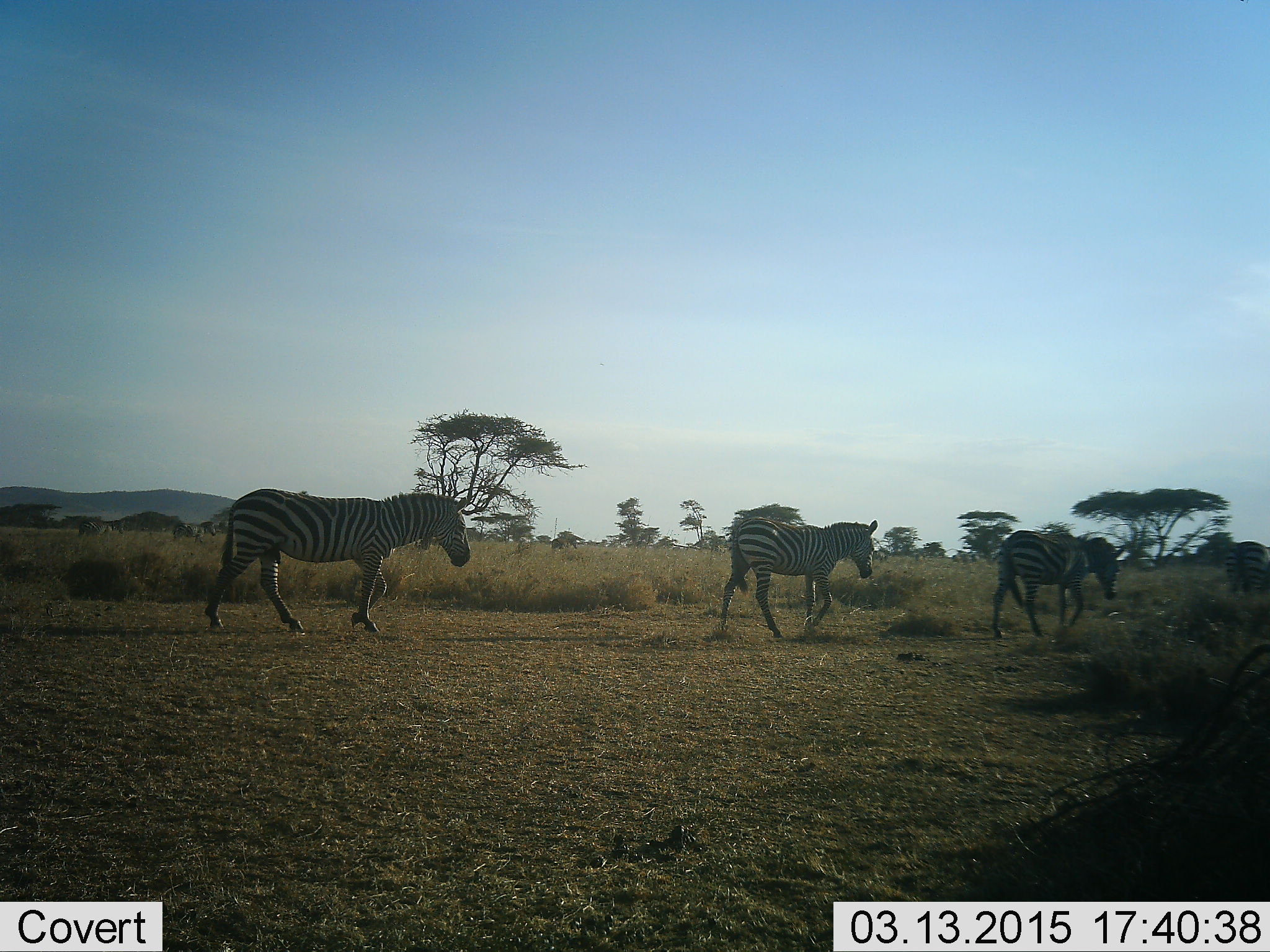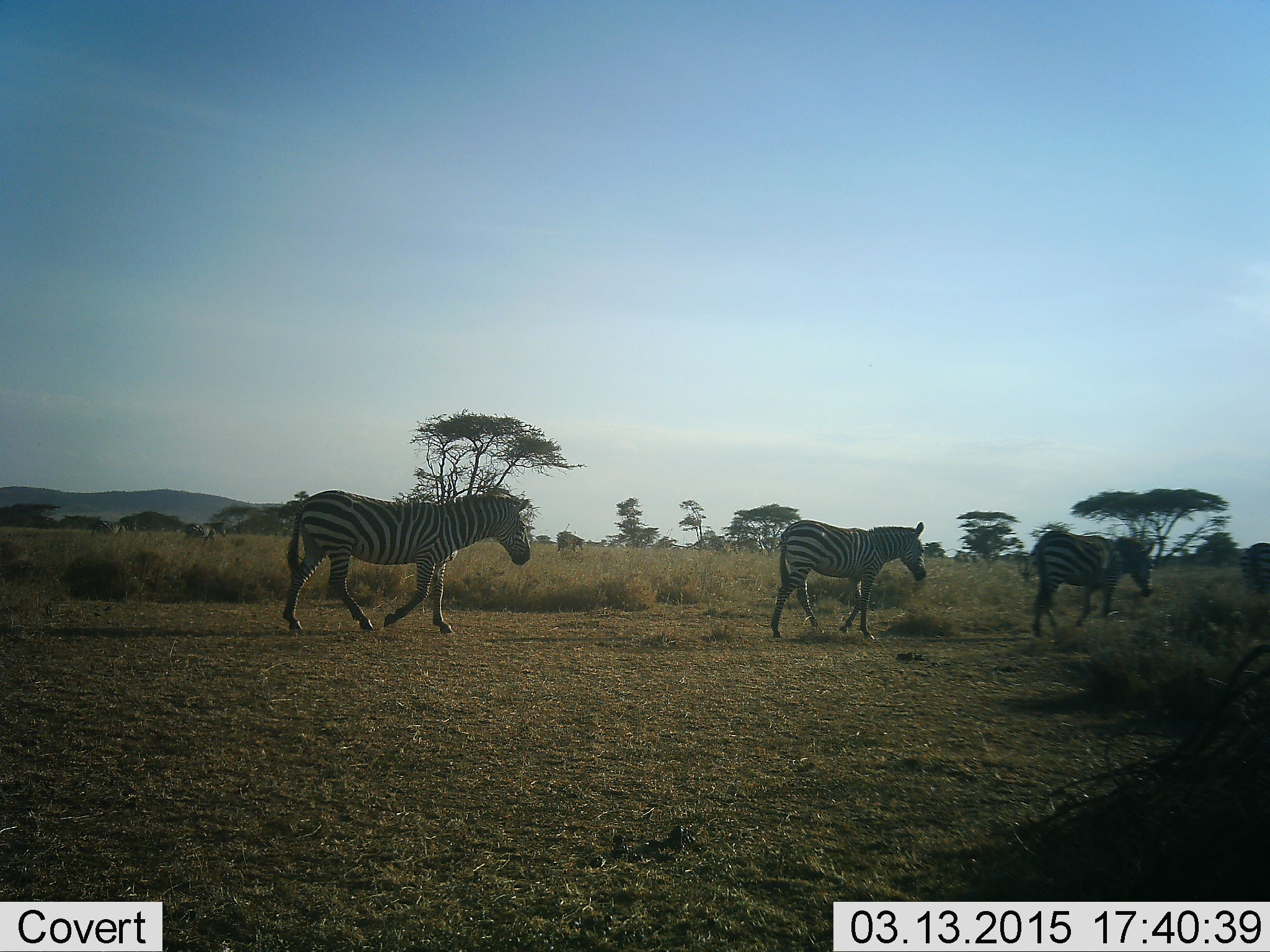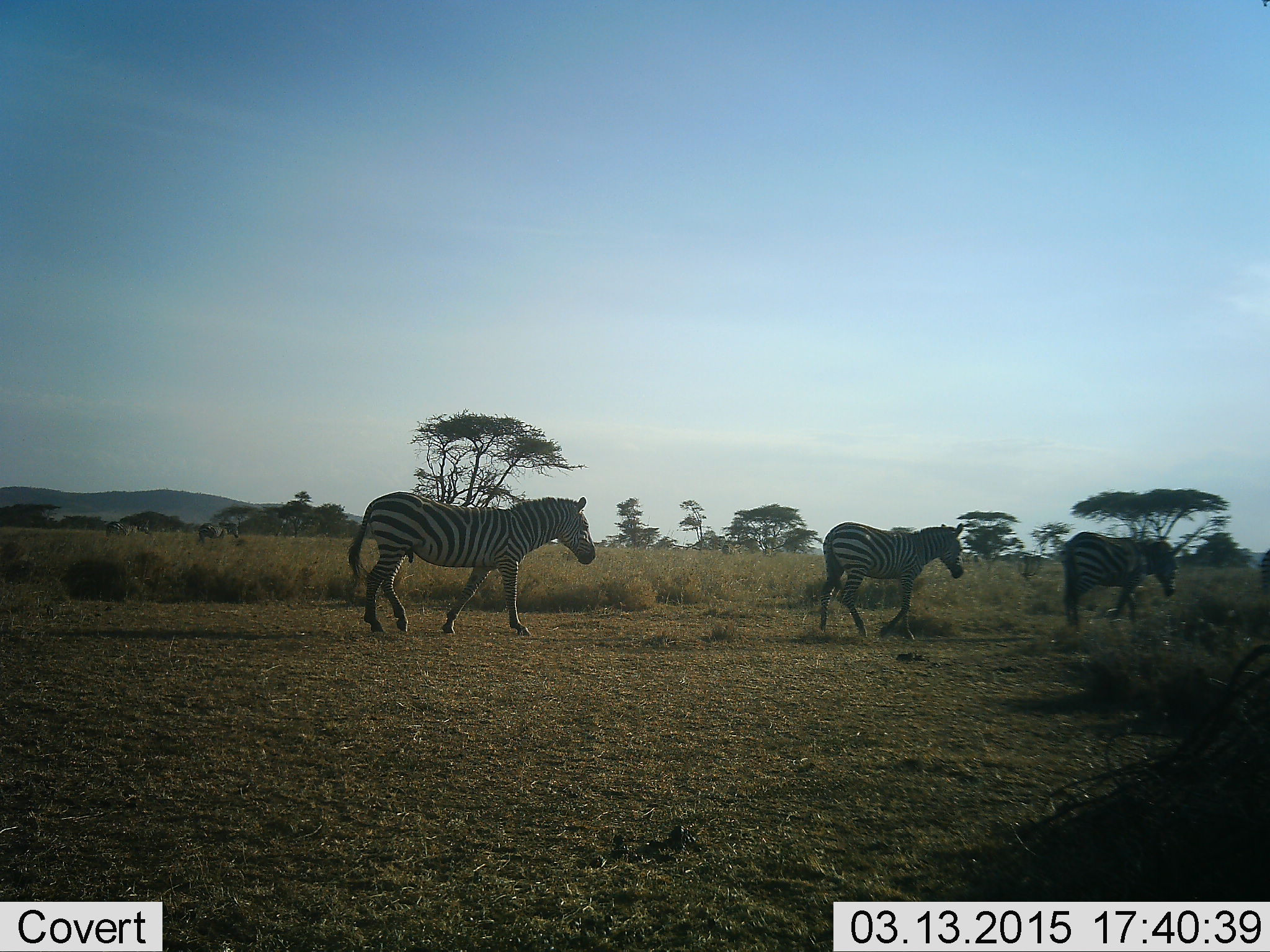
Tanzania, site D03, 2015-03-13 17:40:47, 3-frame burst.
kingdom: Animalia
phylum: Chordata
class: Mammalia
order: Perissodactyla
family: Equidae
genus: Equus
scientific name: Equus quagga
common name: plains zebra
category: zebra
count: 4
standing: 0%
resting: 0%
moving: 100%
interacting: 0%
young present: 0%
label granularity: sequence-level